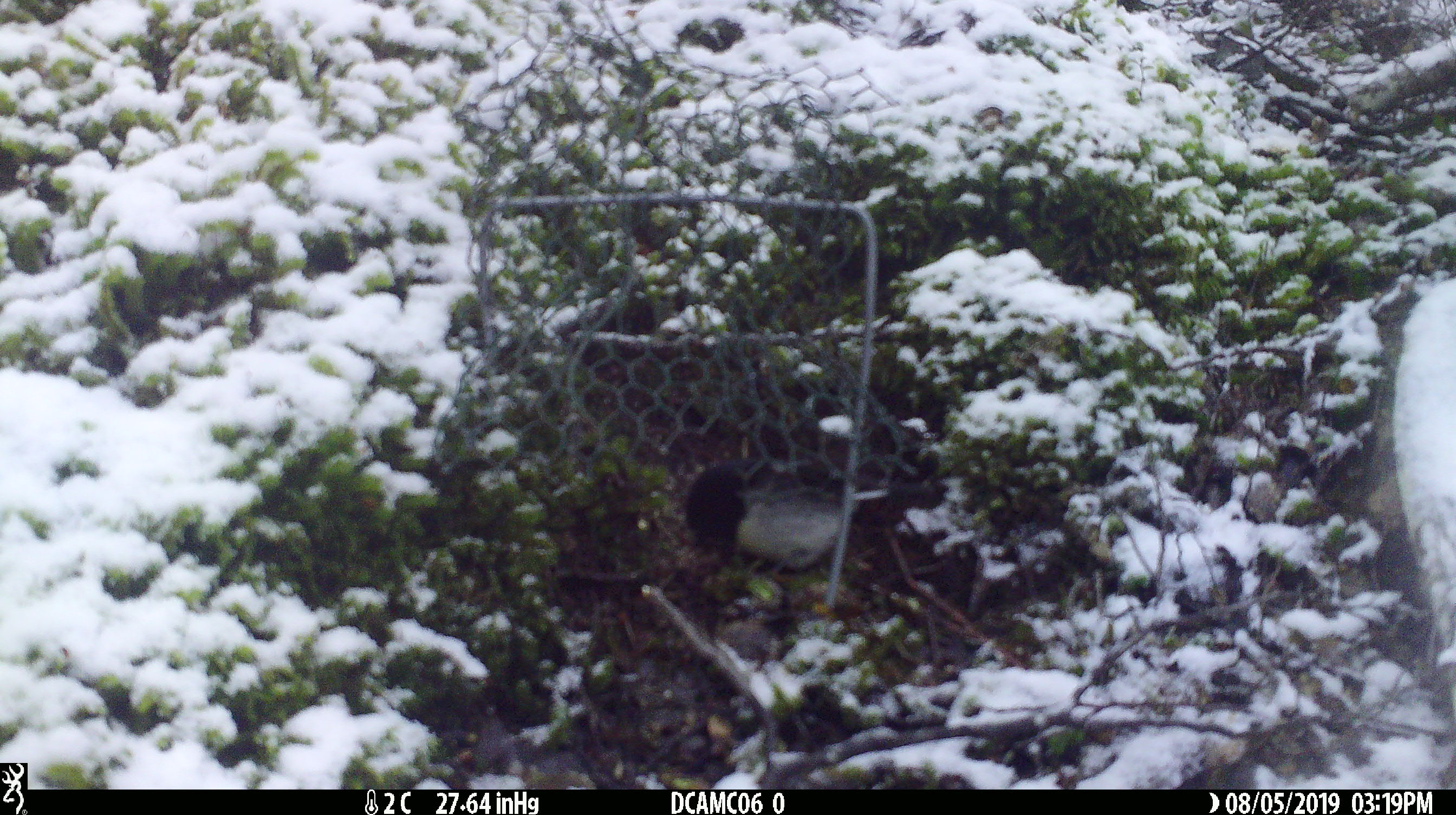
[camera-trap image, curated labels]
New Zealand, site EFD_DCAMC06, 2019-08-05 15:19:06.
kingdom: Animalia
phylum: Chordata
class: Aves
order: Passeriformes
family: Petroicidae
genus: Petroica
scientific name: Petroica macrocephala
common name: tomtit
Tomtit (Petroica macrocephala).